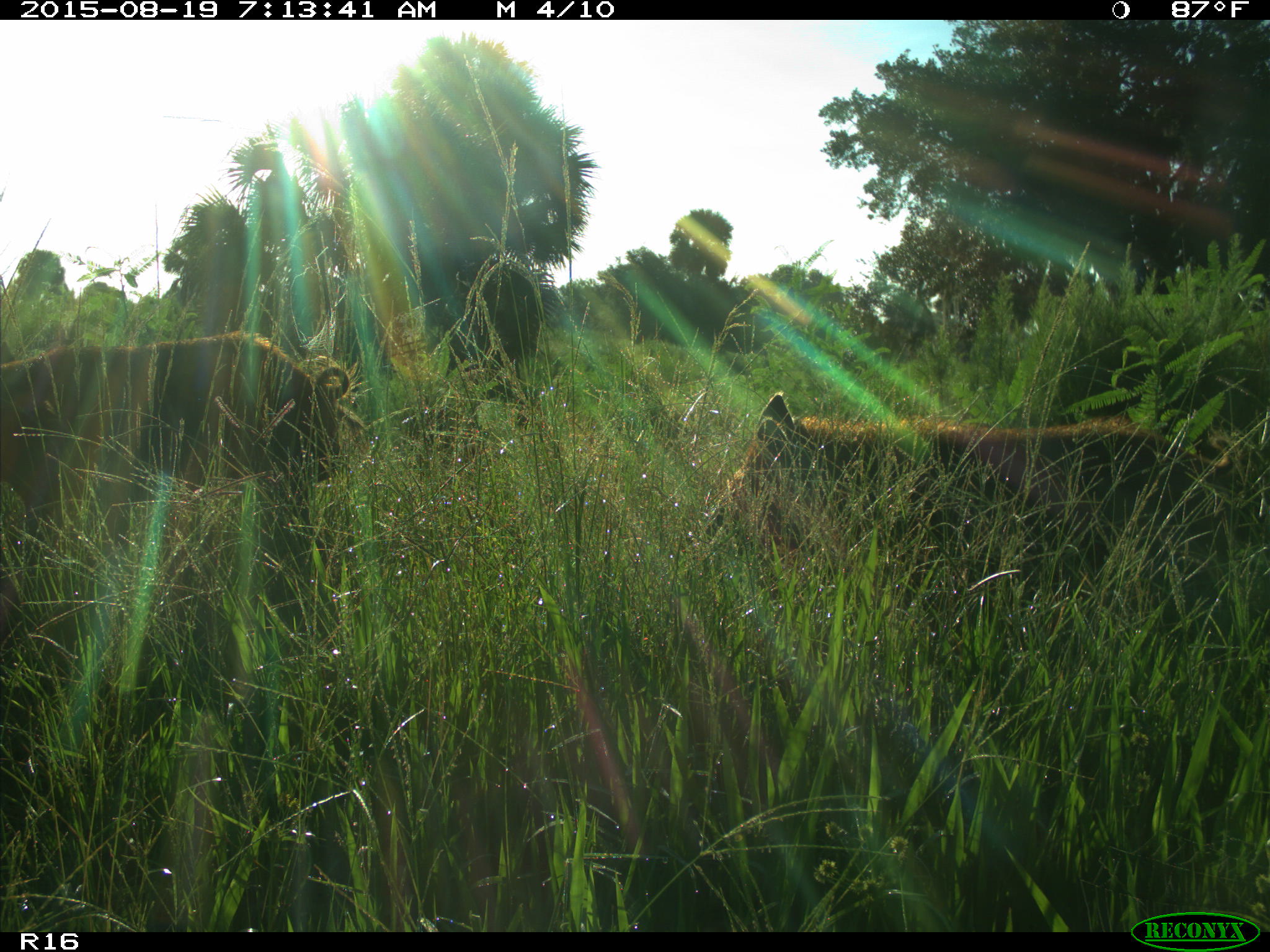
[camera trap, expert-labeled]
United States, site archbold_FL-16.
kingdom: Animalia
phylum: Chordata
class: Mammalia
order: Artiodactyla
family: Suidae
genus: Sus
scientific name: Sus scrofa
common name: wild boar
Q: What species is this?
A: Sus scrofa (wild boar).